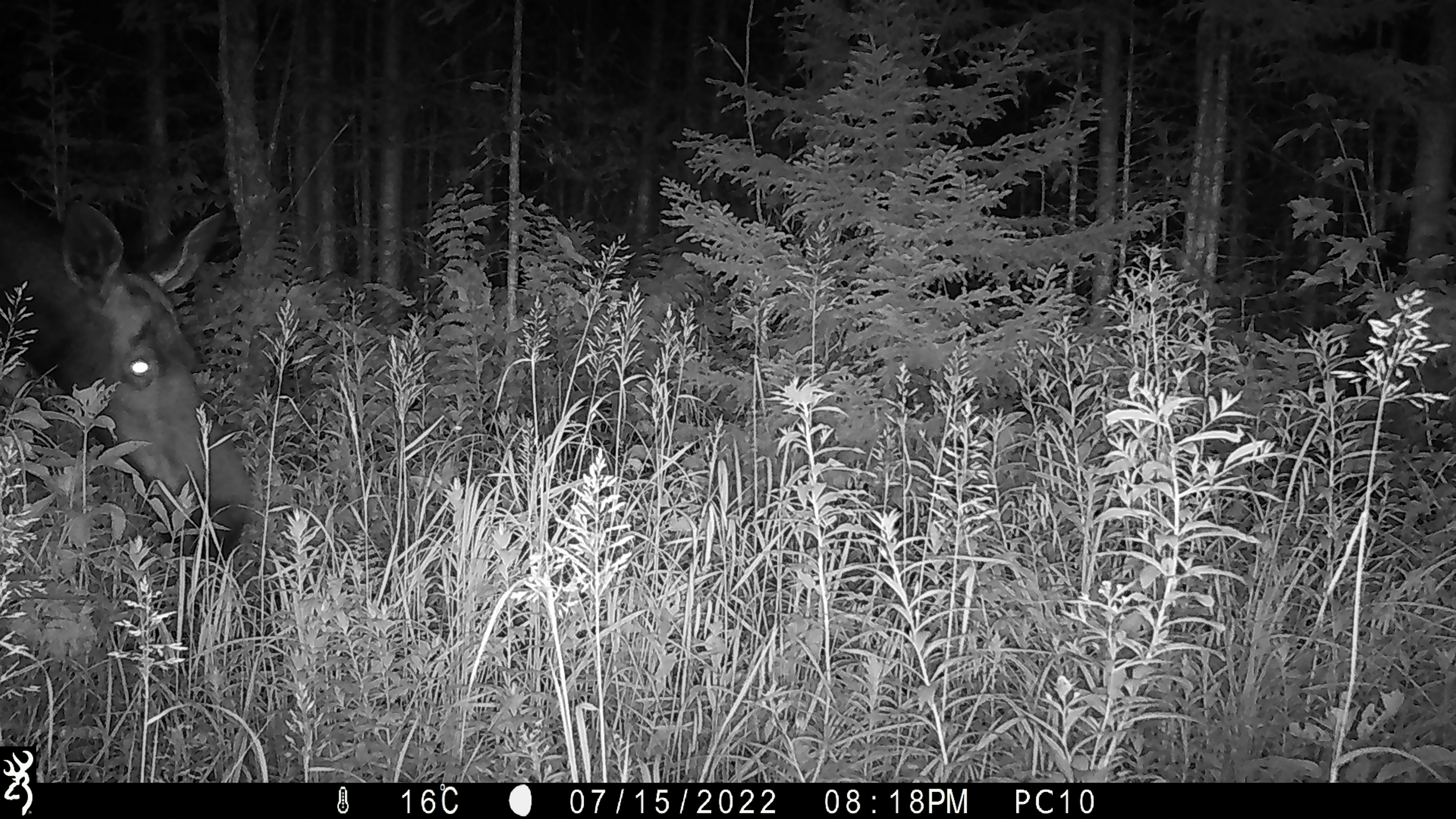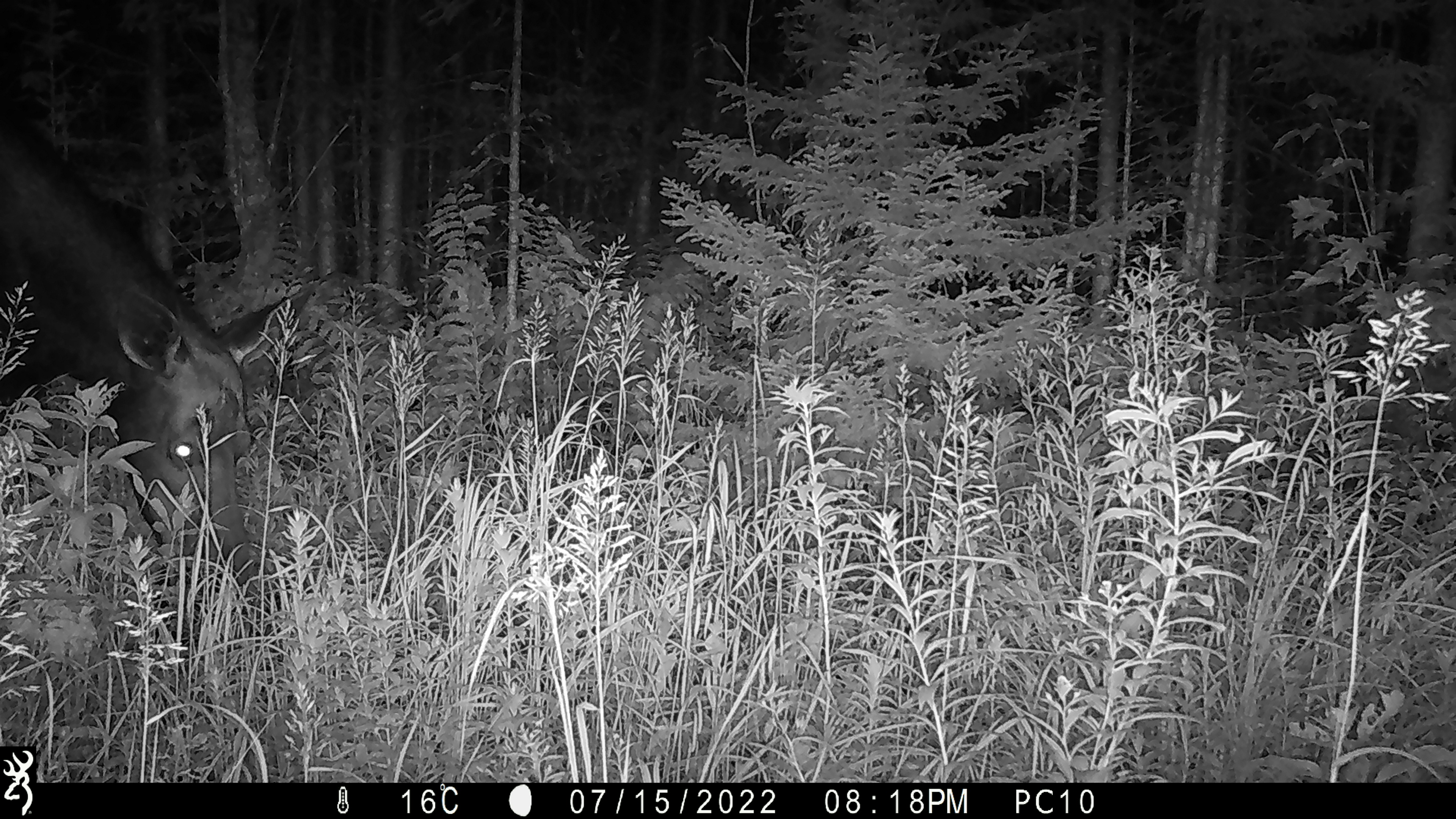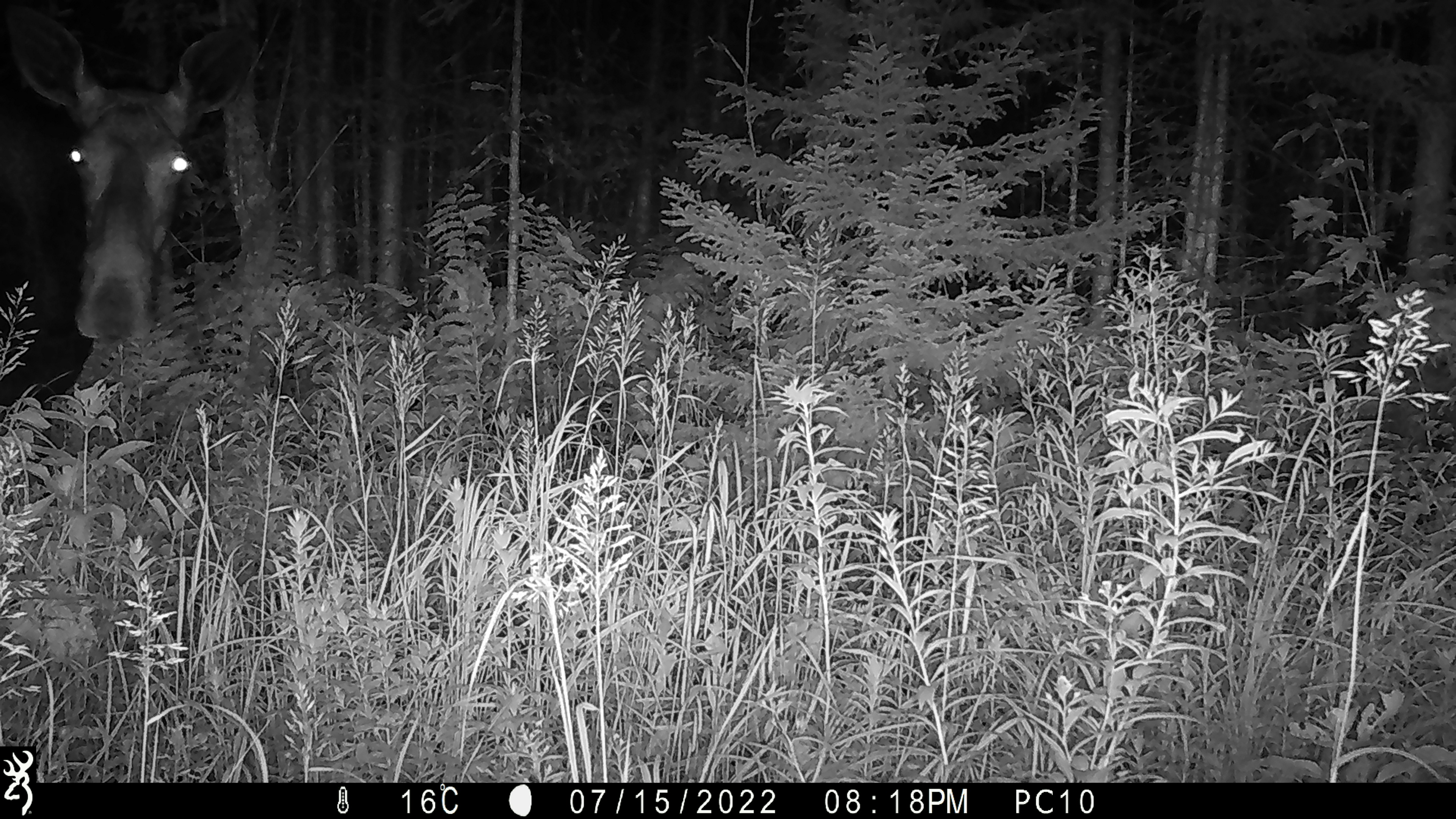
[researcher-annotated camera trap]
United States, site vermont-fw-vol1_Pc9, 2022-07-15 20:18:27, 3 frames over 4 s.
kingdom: Animalia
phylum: Chordata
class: Mammalia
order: Artiodactyla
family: Cervidae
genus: Alces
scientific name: Alces alces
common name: moose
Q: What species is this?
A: Moose (Alces alces).